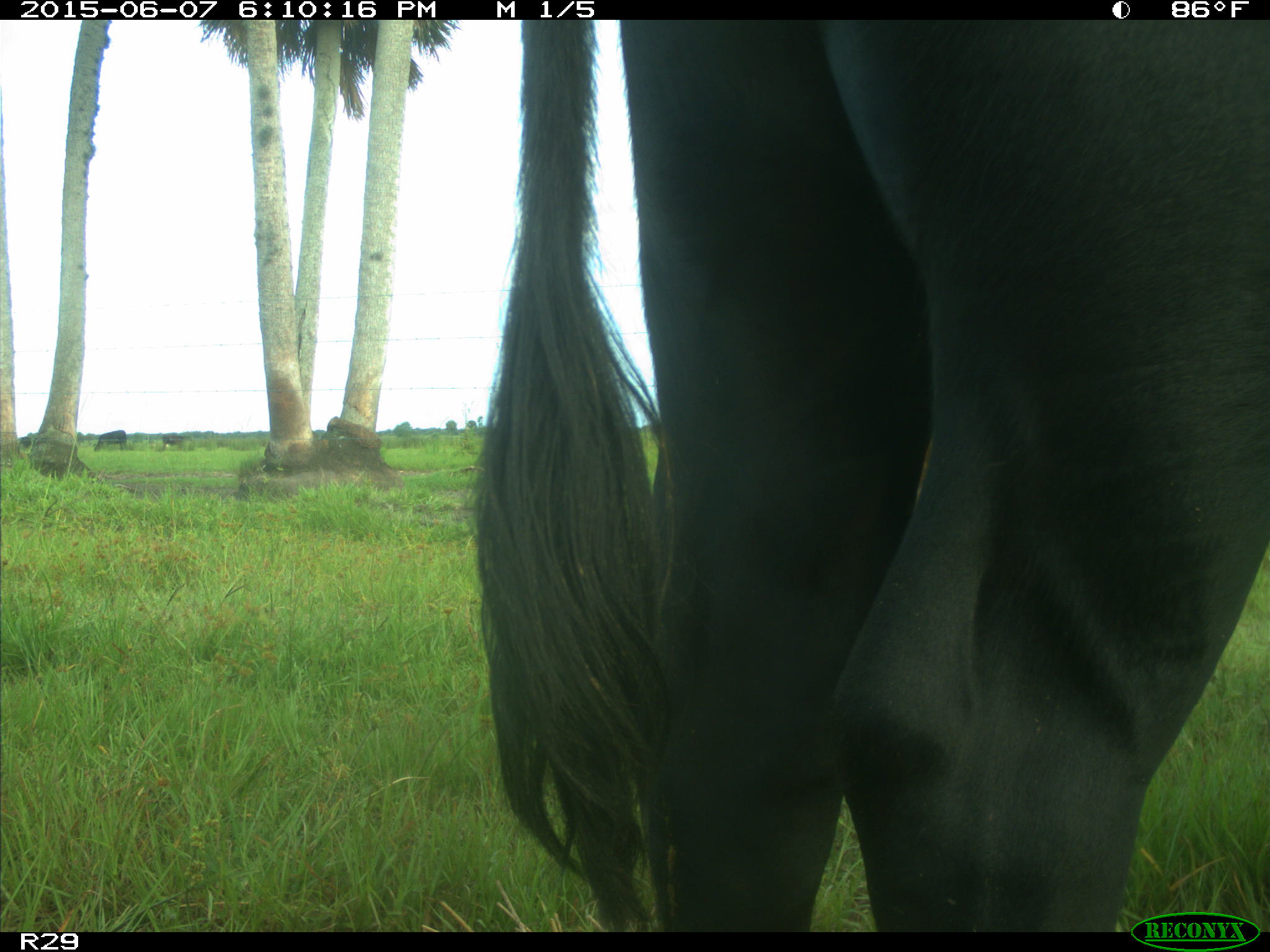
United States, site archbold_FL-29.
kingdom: Animalia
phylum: Chordata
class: Mammalia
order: Artiodactyla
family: Bovidae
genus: Bos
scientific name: Bos taurus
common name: domestic cow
Bos taurus (domestic cow).